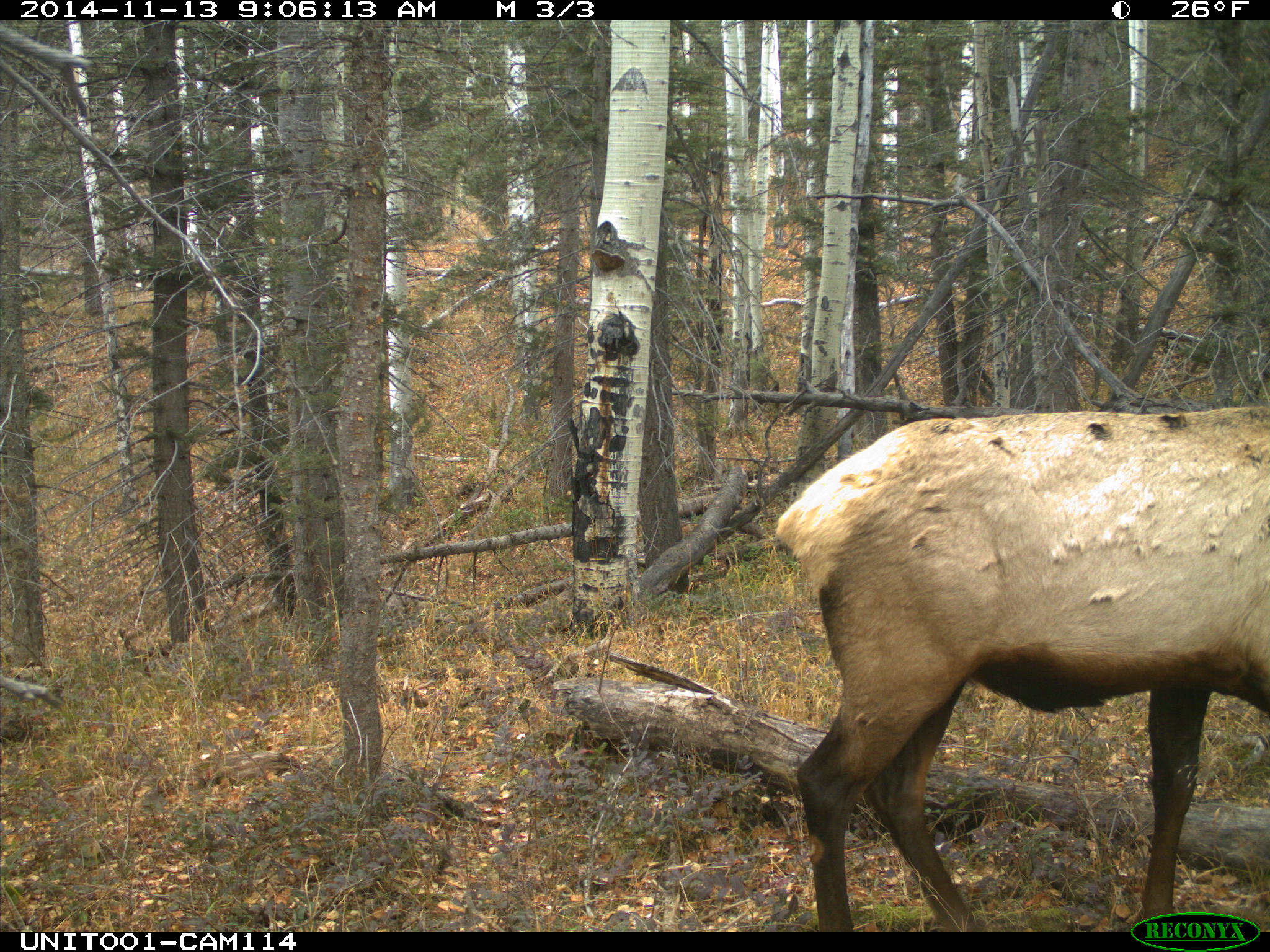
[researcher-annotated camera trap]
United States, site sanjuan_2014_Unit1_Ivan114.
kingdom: Animalia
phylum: Chordata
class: Mammalia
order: Artiodactyla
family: Cervidae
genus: Cervus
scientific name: Cervus elaphus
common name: red deer